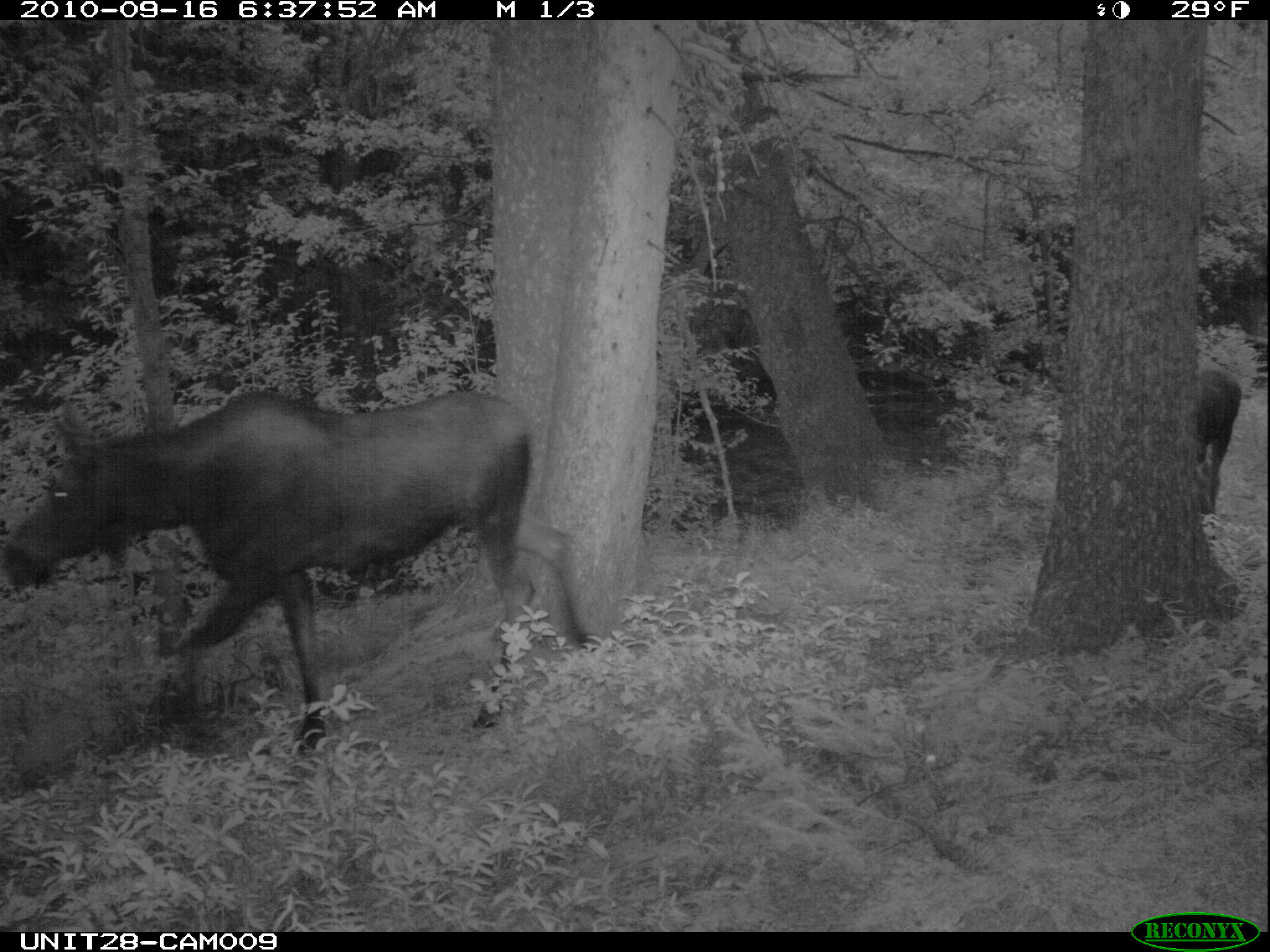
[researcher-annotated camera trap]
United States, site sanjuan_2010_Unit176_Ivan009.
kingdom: Animalia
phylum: Chordata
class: Mammalia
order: Artiodactyla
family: Cervidae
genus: Alces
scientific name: Alces alces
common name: moose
Alces alces (moose).